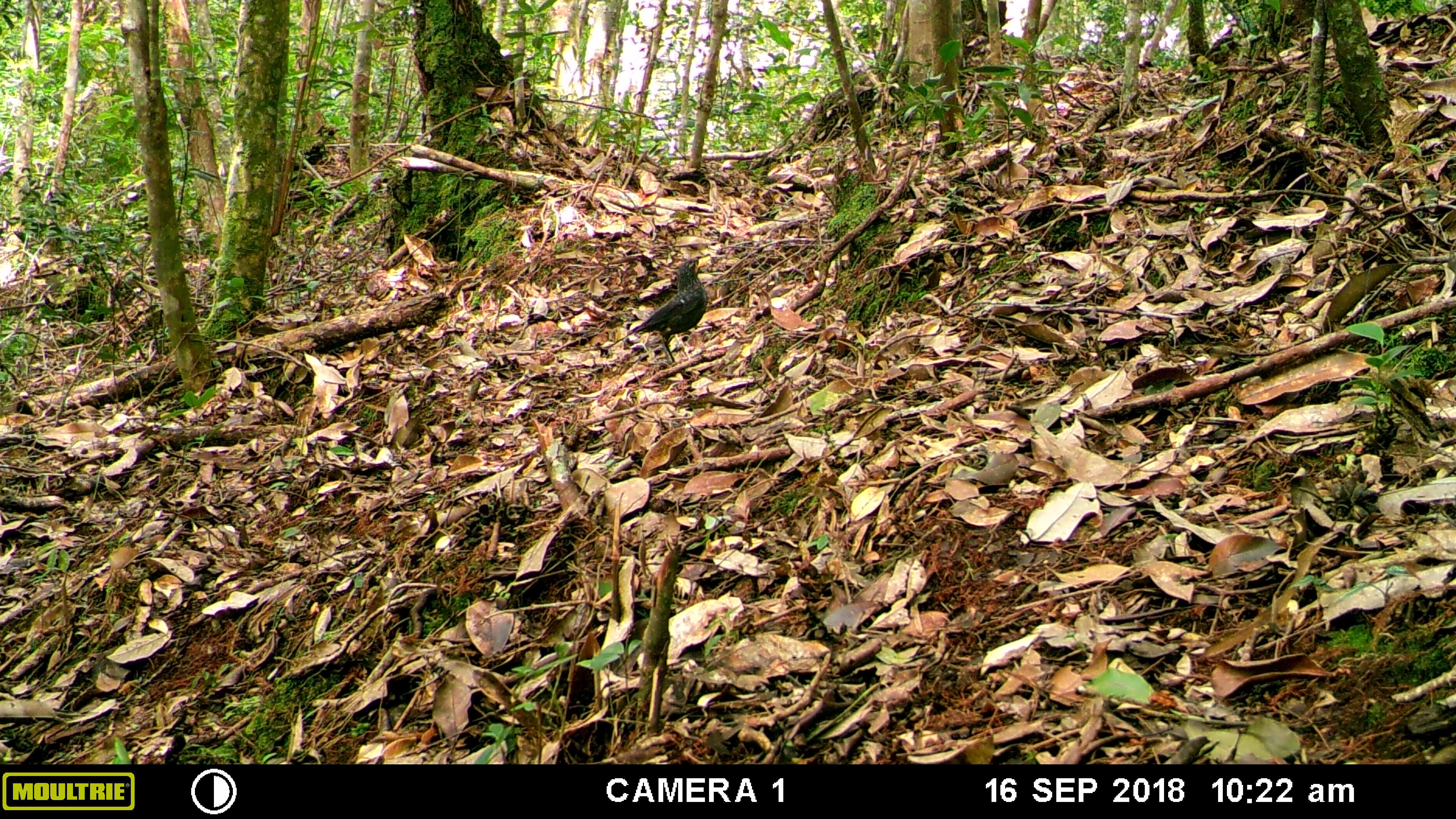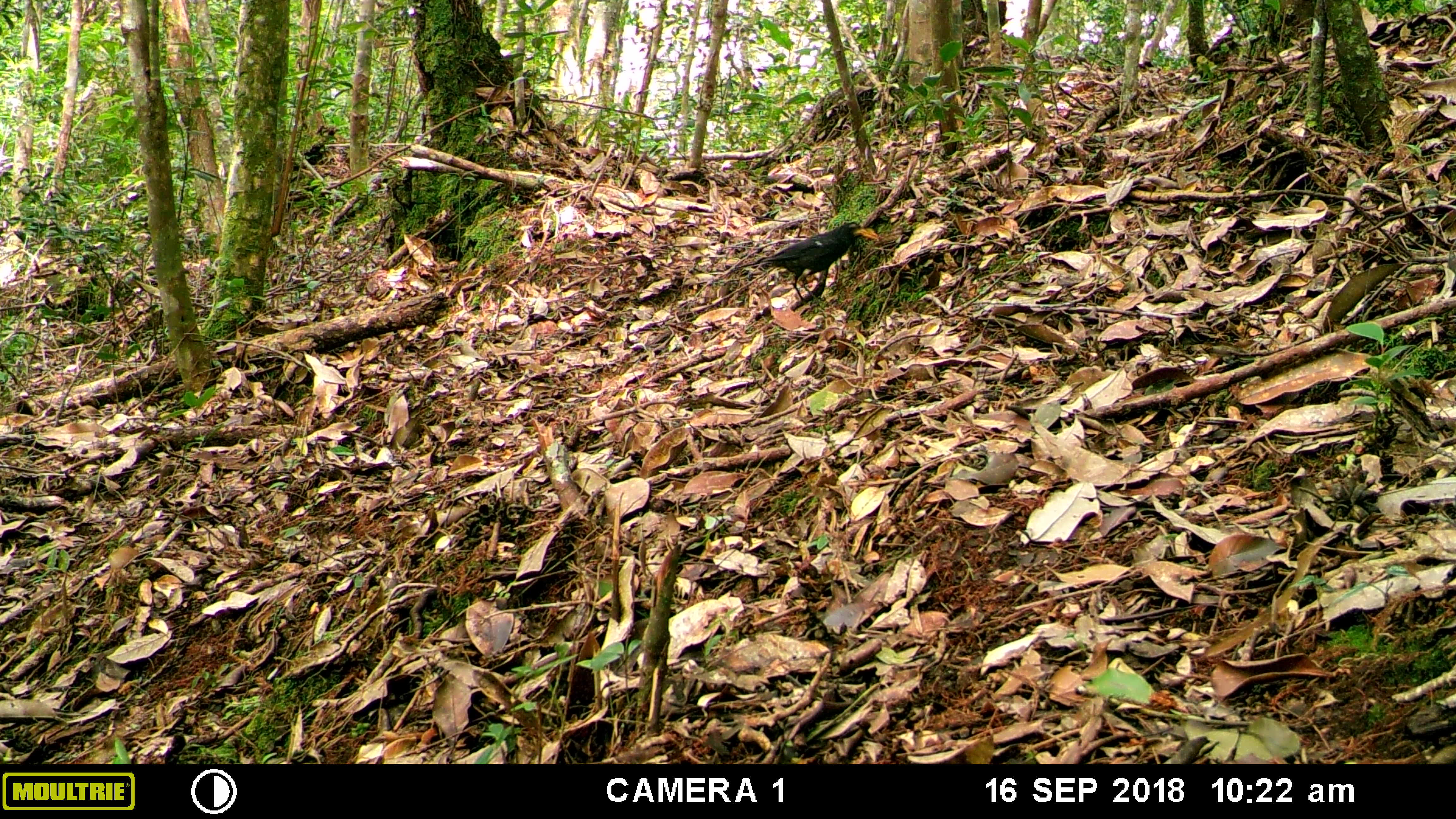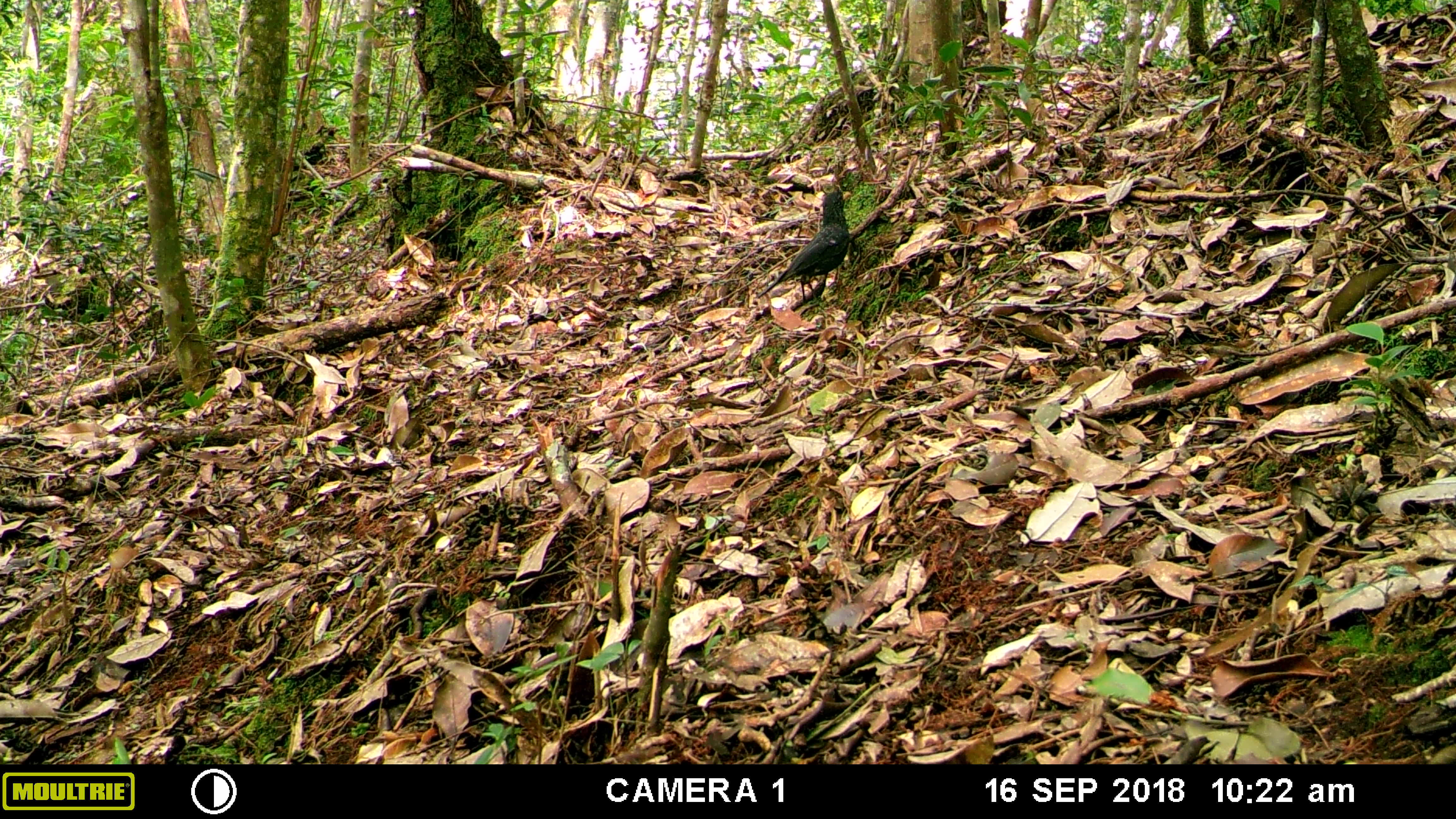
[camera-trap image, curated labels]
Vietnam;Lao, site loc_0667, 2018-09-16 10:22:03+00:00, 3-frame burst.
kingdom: Animalia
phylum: Chordata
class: Aves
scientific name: Aves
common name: bird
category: unidentified bird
Unidentified bird (bird) (Aves). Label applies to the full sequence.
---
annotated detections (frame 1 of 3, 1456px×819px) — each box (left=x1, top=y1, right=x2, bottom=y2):
unidentified bird: (left=606, top=255, right=711, bottom=368)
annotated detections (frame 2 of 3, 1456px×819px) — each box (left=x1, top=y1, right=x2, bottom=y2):
unidentified bird: (left=730, top=221, right=878, bottom=306)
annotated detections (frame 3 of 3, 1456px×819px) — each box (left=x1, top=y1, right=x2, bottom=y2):
unidentified bird: (left=756, top=191, right=854, bottom=305)